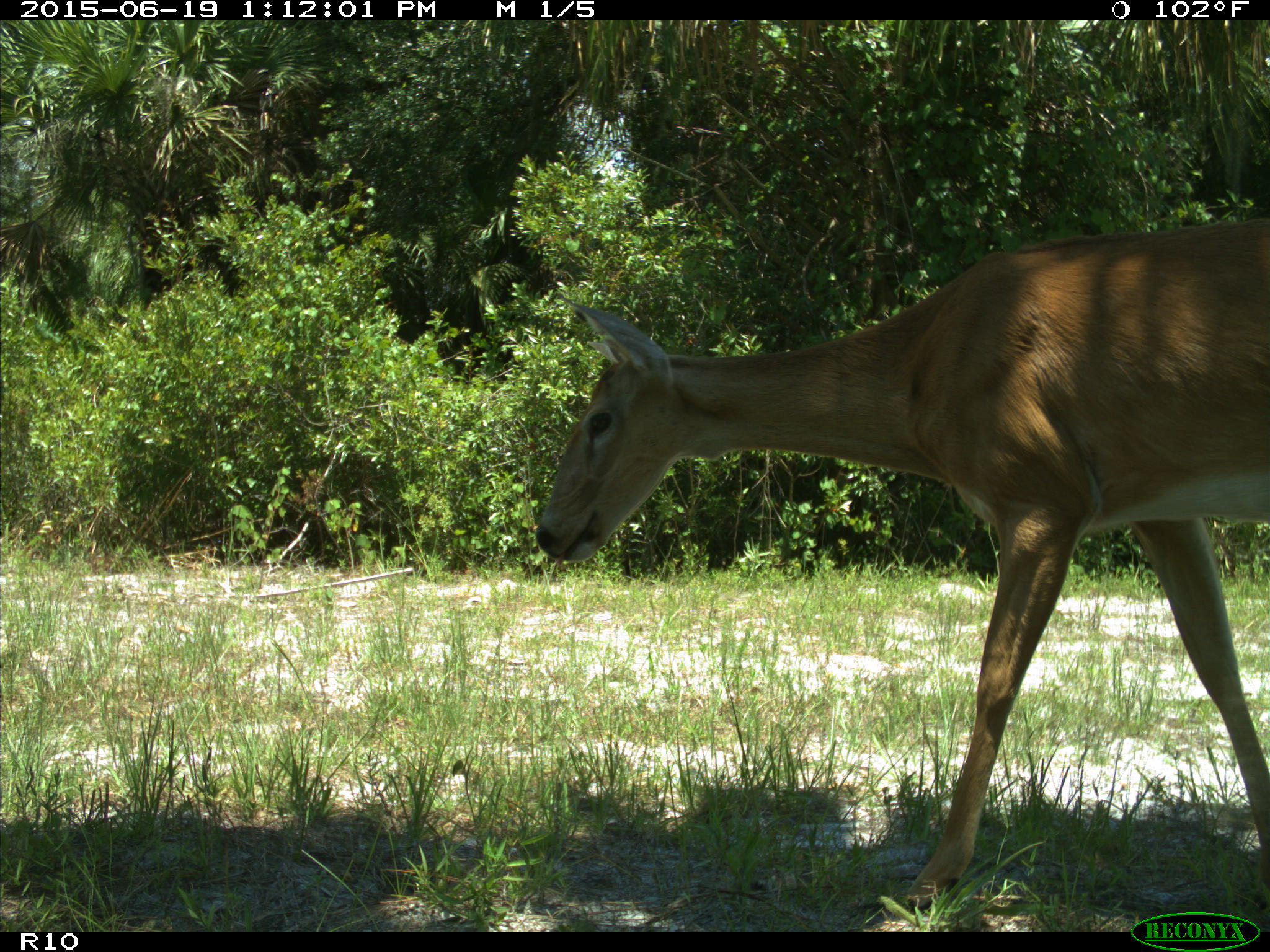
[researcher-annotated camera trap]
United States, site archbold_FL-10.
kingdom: Animalia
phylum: Chordata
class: Mammalia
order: Artiodactyla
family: Cervidae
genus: Odocoileus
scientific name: Odocoileus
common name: deer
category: unidentified deer